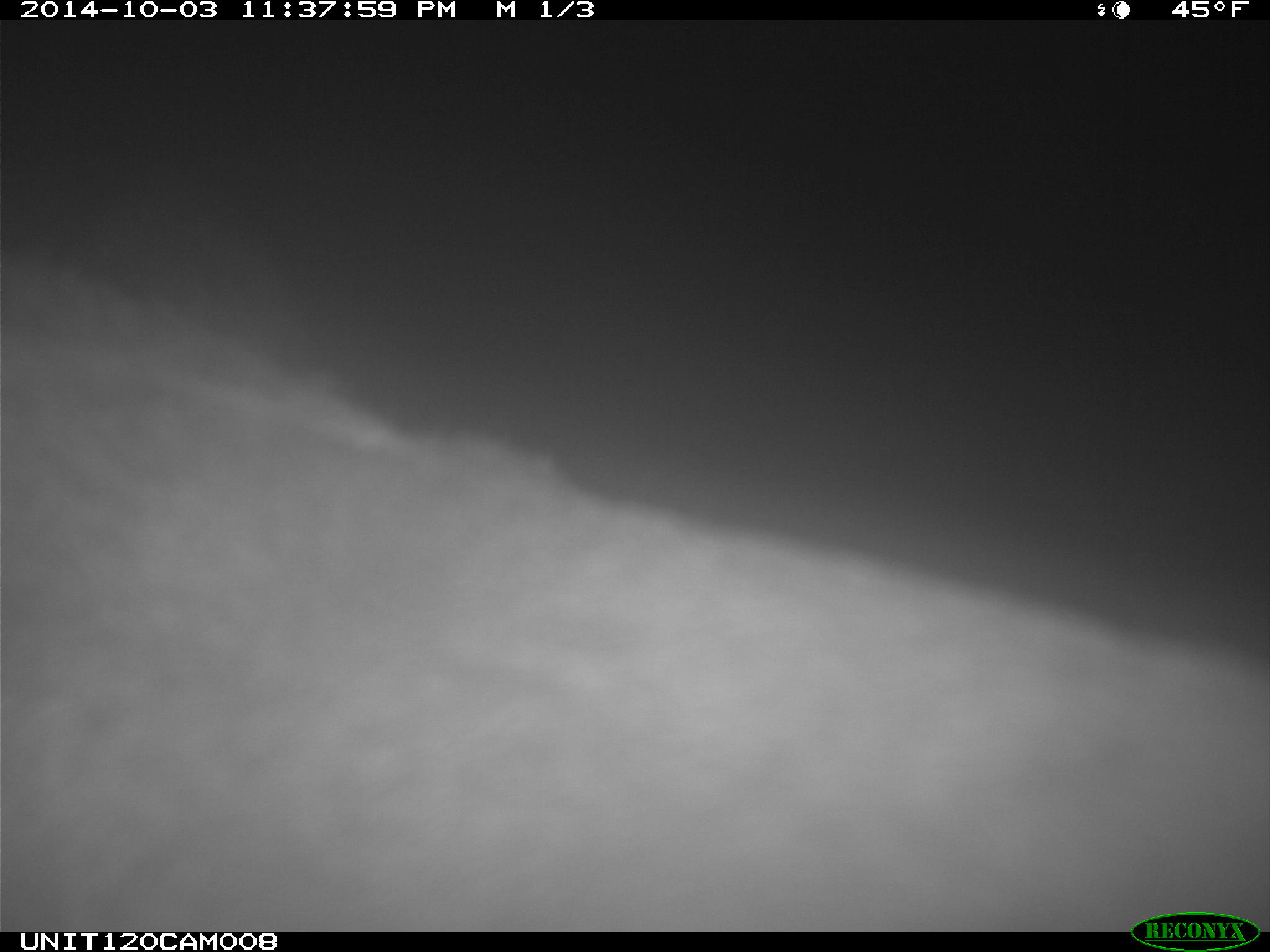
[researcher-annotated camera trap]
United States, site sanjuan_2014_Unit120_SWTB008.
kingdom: Animalia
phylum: Chordata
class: Mammalia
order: Artiodactyla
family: Cervidae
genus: Cervus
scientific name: Cervus elaphus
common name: red deer